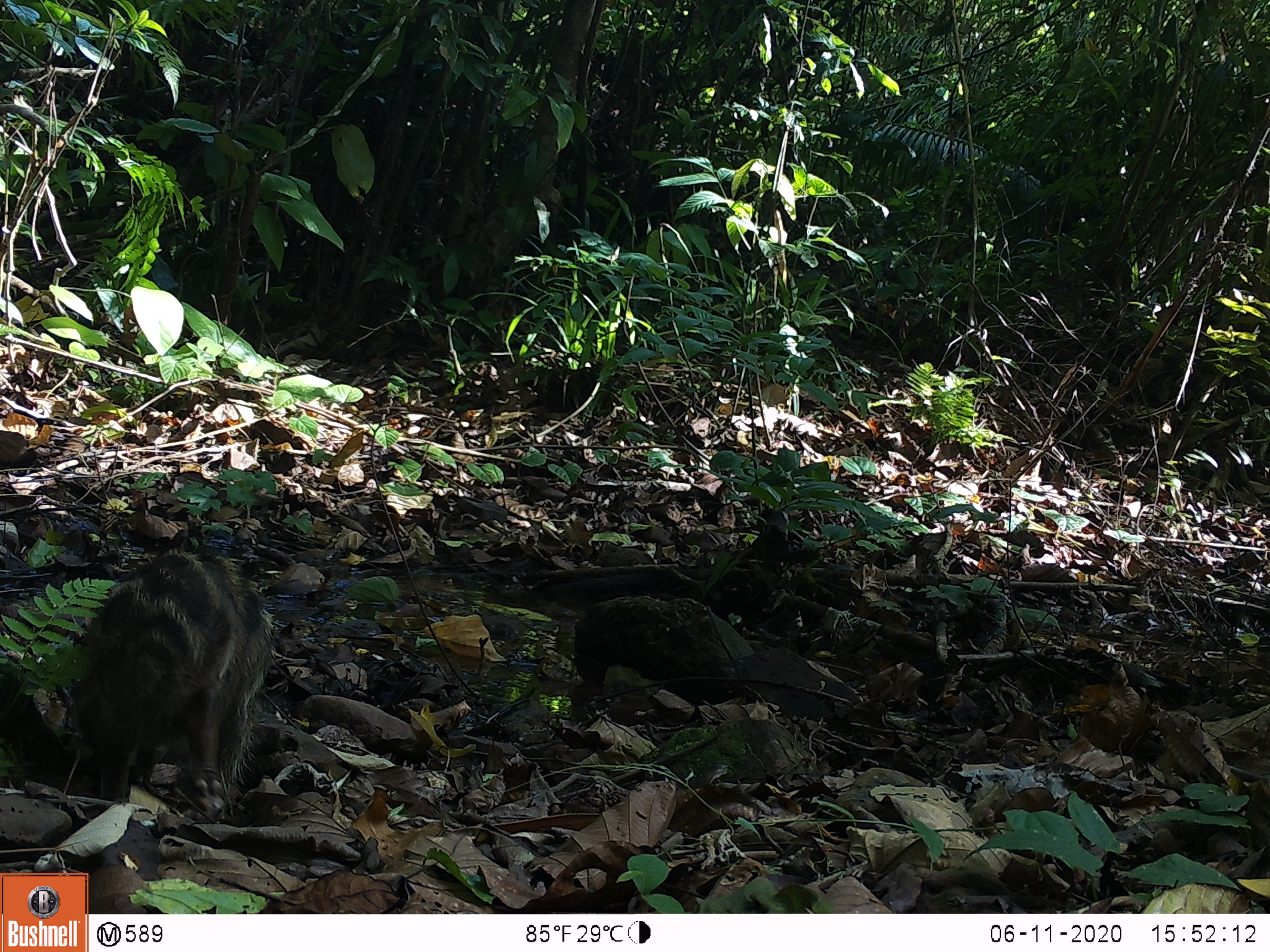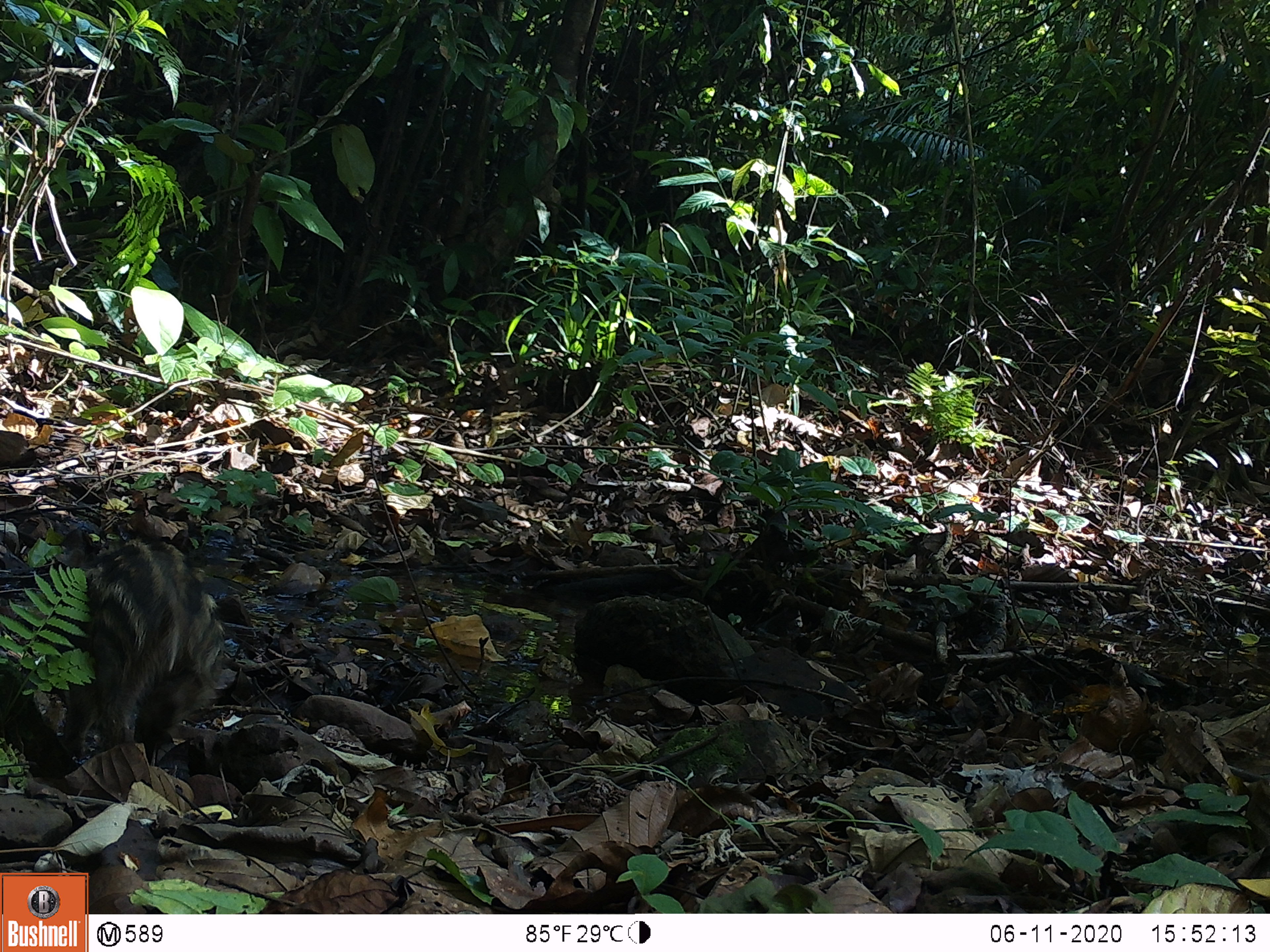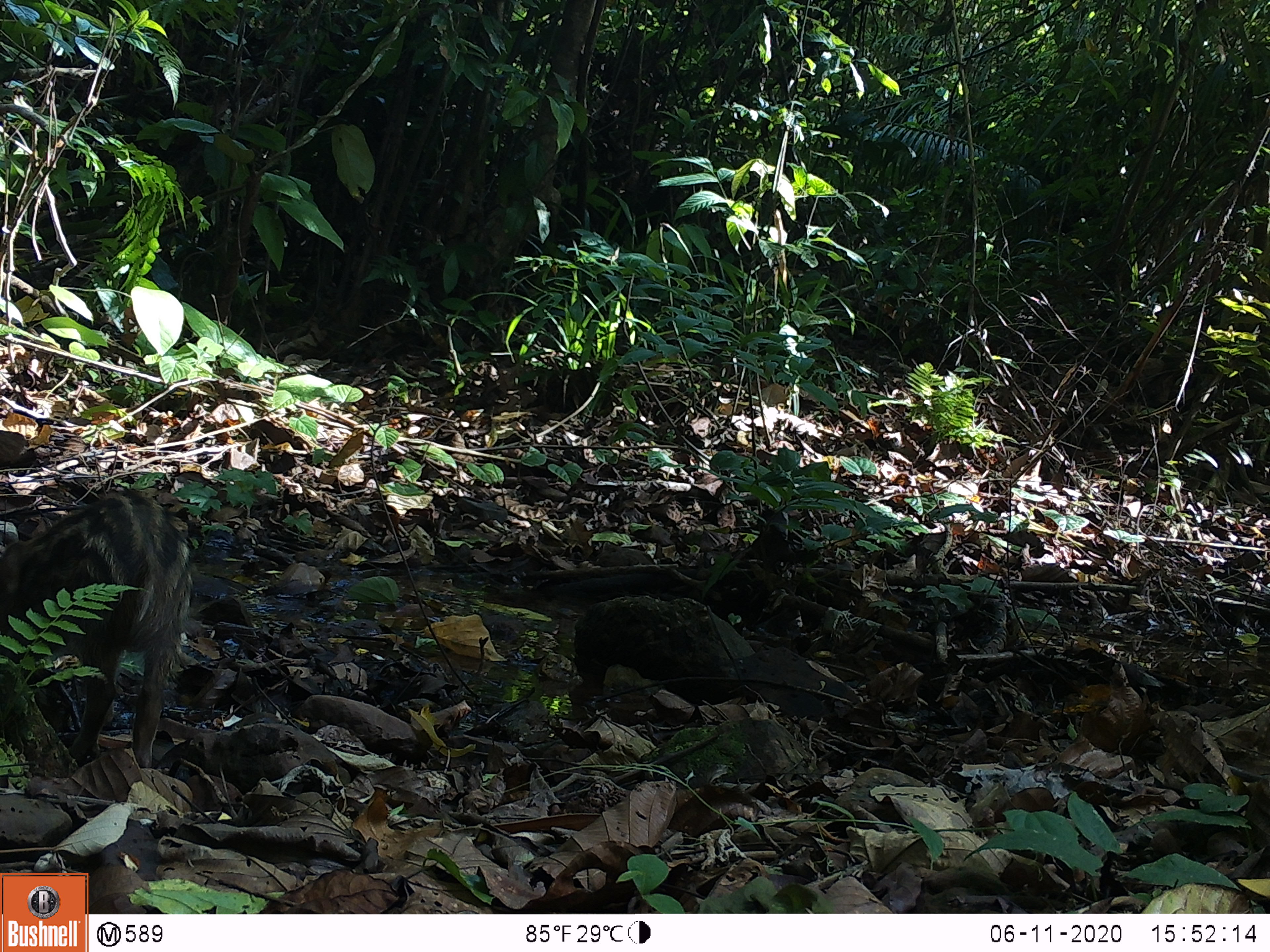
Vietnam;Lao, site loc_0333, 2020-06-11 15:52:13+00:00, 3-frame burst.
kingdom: Animalia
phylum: Chordata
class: Mammalia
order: Artiodactyla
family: Suidae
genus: Sus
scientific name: Sus scrofa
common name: eurasian wild pig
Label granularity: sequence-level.